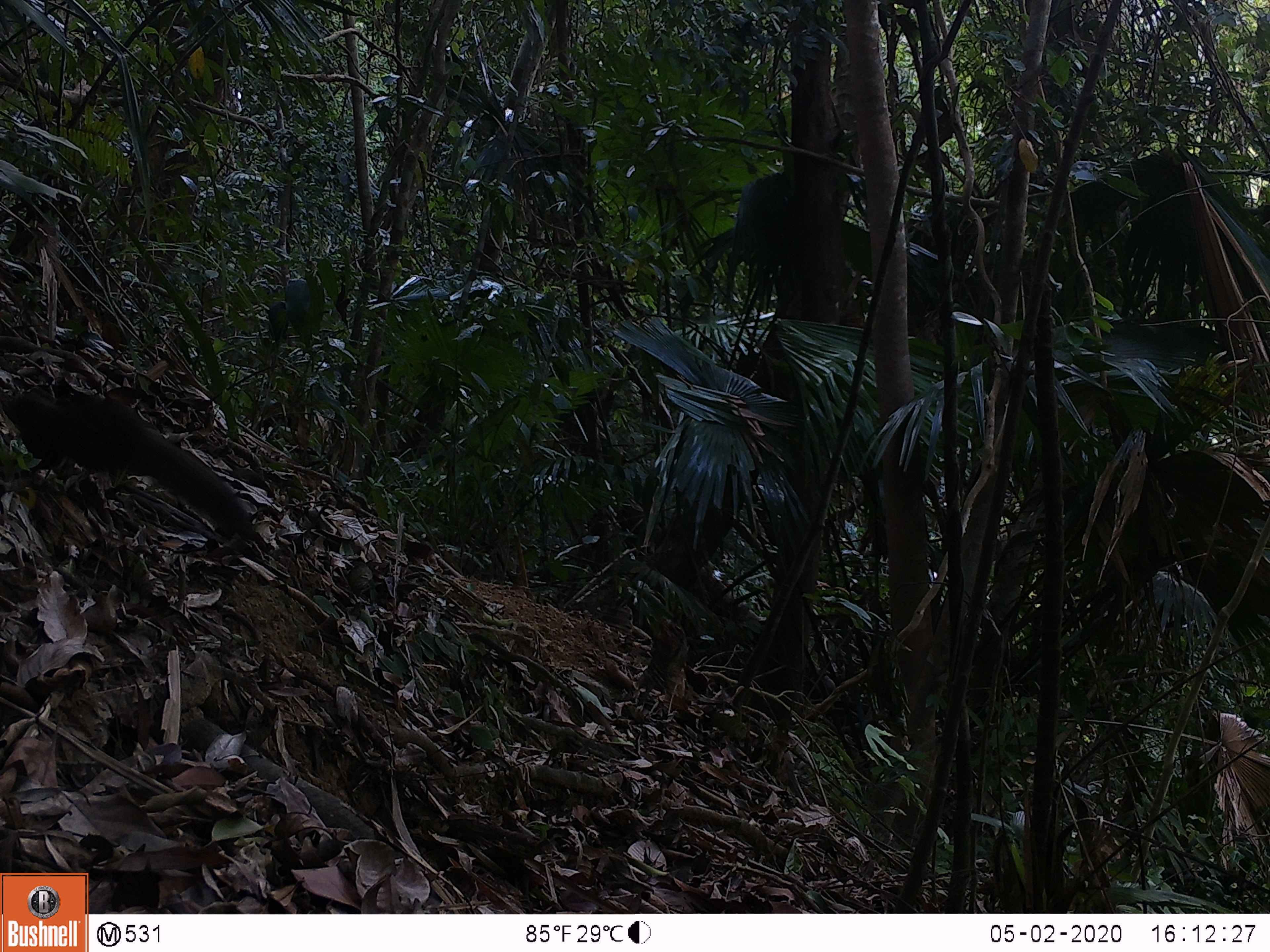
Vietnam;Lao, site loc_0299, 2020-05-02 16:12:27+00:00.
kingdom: Animalia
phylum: Chordata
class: Mammalia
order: Rodentia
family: Sciuridae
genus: Sciurus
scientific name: Sciurus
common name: squirrel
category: unidentified squirrel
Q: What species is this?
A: Unidentified squirrel (squirrel) (Sciurus).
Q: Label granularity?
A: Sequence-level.